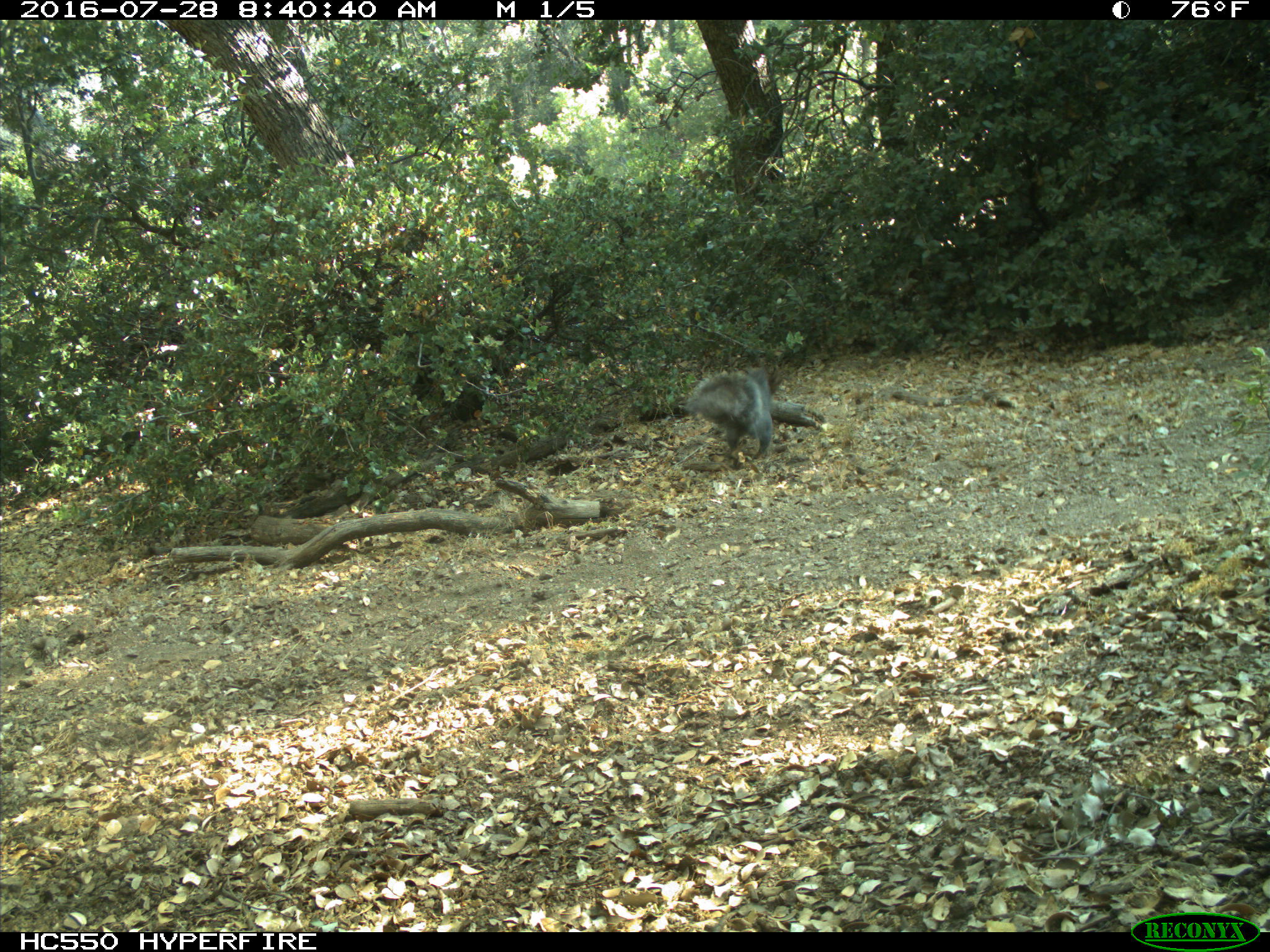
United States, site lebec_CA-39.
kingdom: Animalia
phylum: Chordata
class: Mammalia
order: Rodentia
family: Sciuridae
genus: Sciurus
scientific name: Sciurus carolinensis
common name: eastern gray squirrel